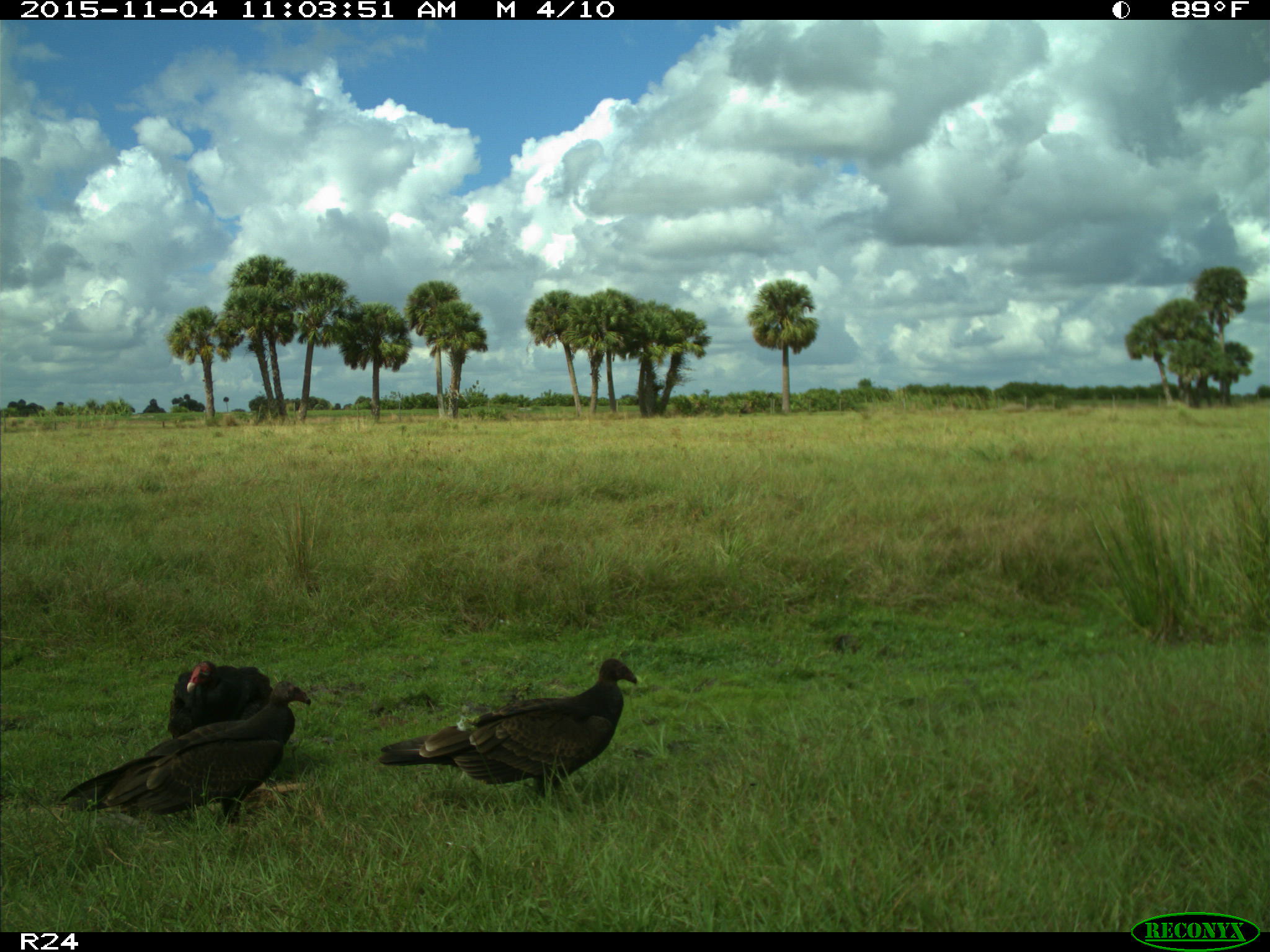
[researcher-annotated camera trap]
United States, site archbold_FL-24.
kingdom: Animalia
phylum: Chordata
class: Aves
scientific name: Aves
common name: birds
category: unidentified bird